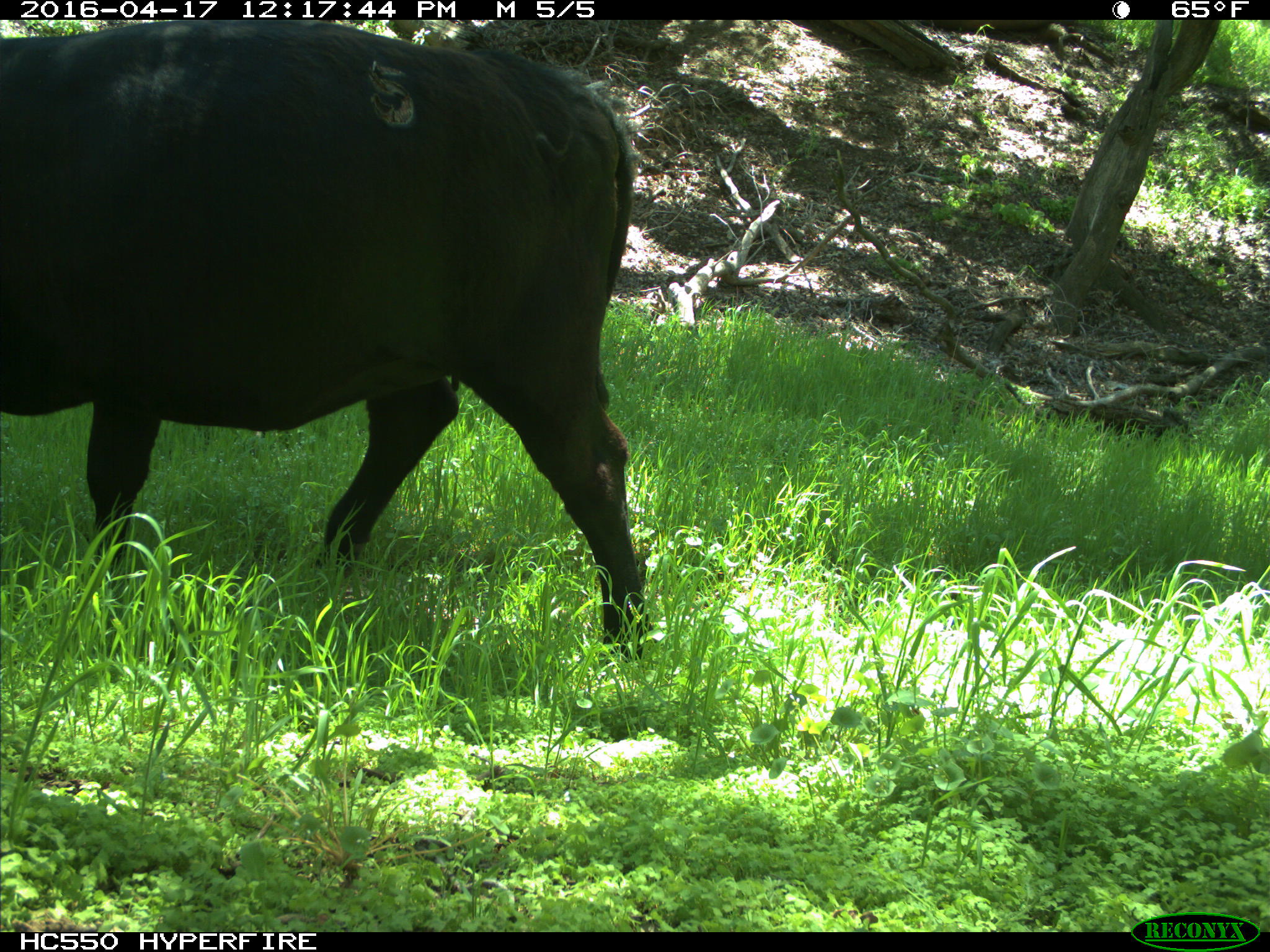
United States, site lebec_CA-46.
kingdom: Animalia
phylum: Chordata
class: Mammalia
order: Artiodactyla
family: Bovidae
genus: Bos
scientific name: Bos taurus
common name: domestic cow